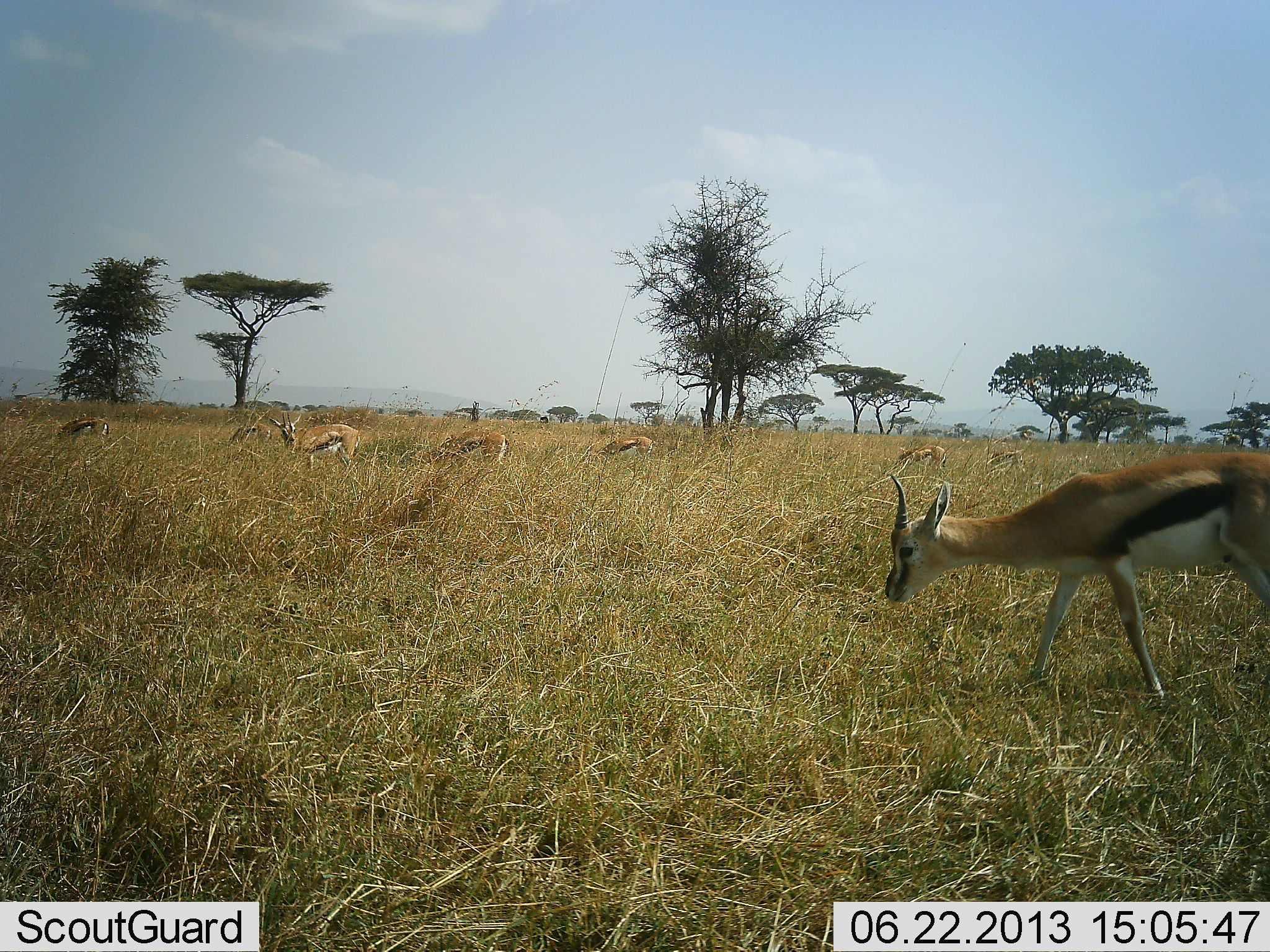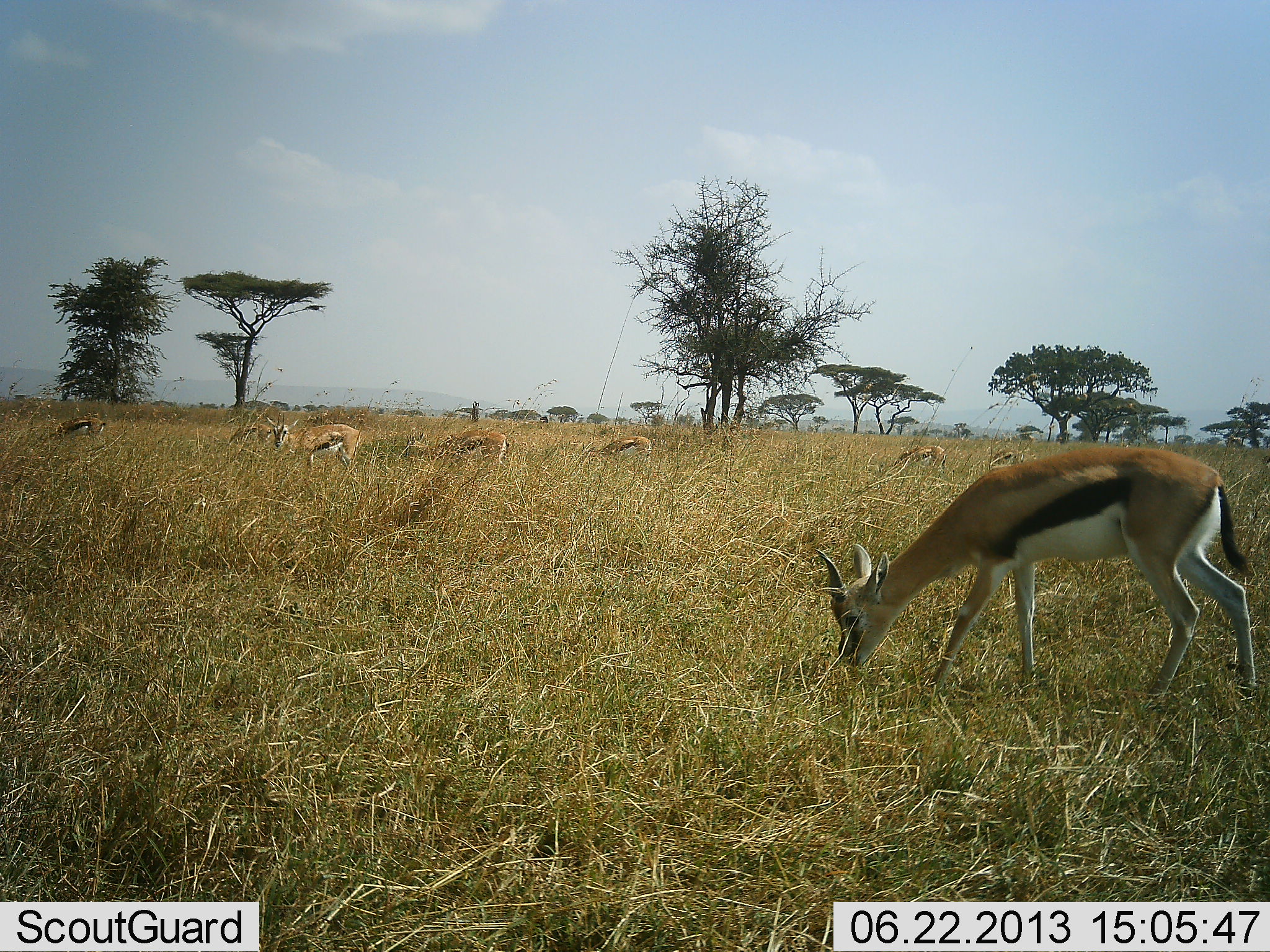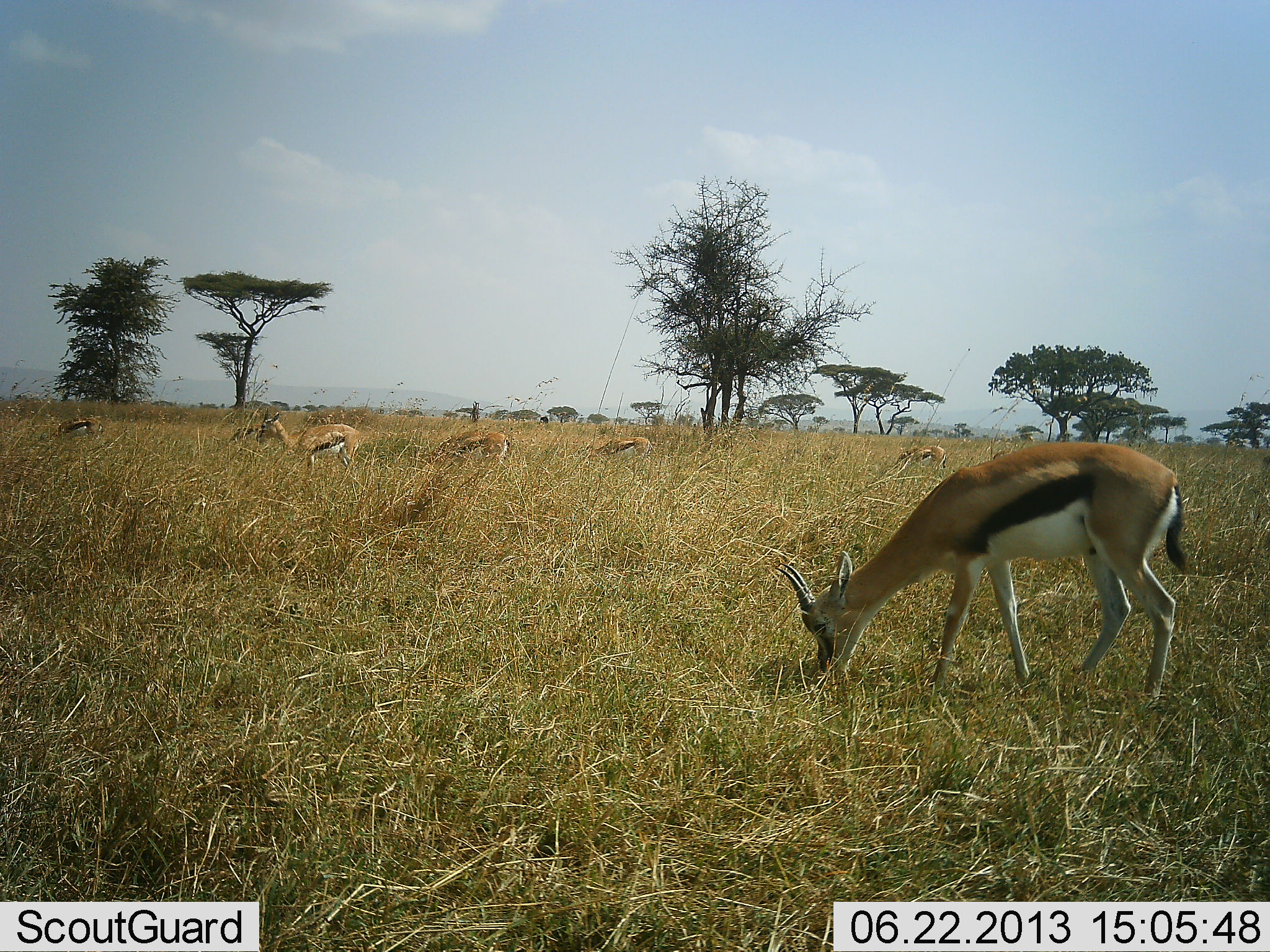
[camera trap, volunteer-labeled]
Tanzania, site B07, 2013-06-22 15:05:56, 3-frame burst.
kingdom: Animalia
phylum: Chordata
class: Mammalia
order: Artiodactyla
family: Bovidae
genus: Eudorcas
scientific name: Eudorcas thomsonii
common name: thomson's gazelle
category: gazellethomsons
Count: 8.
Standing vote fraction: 52%.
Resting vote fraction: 14%.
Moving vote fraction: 19%.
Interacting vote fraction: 0%.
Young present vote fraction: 0%.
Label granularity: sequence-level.